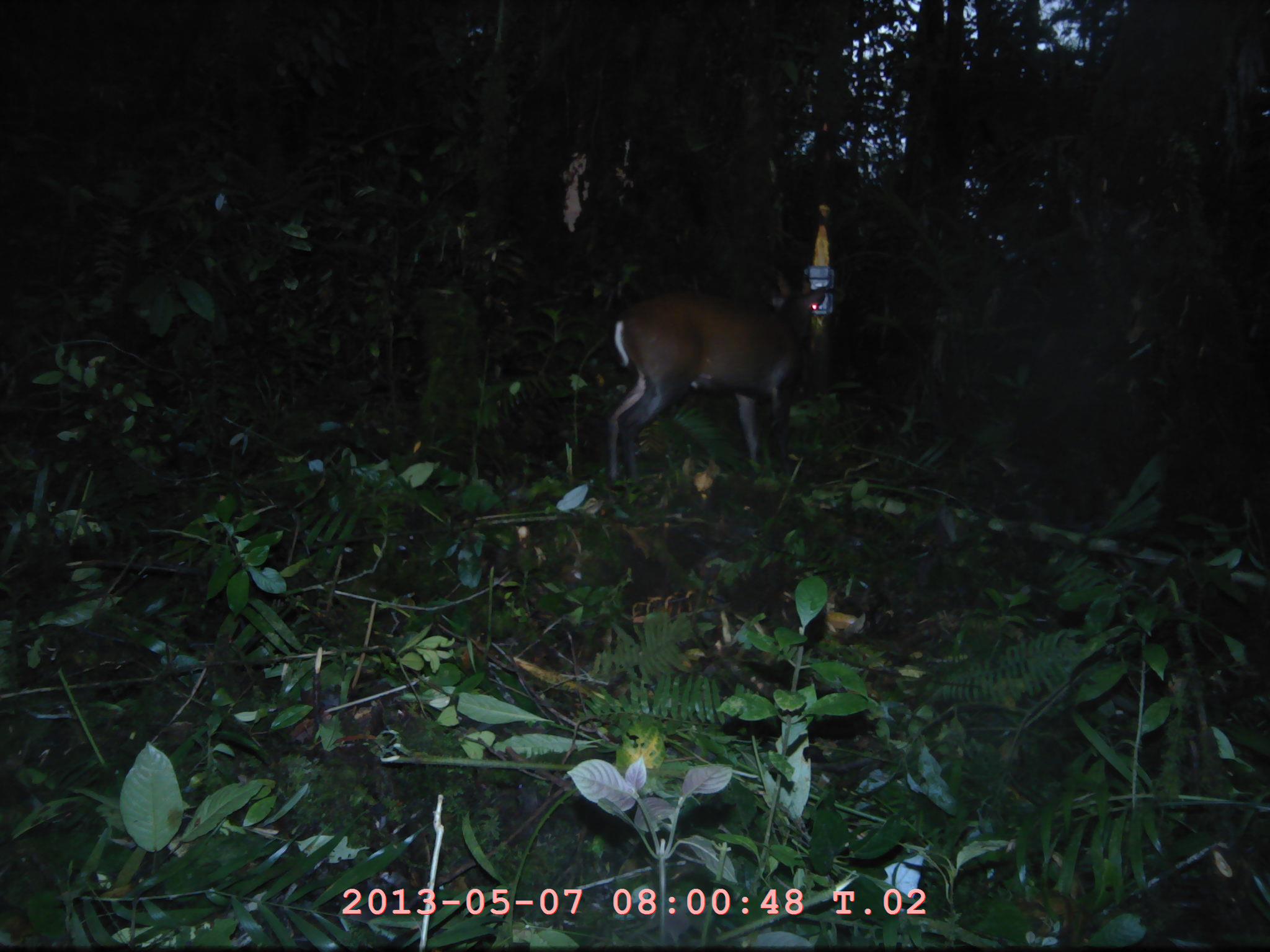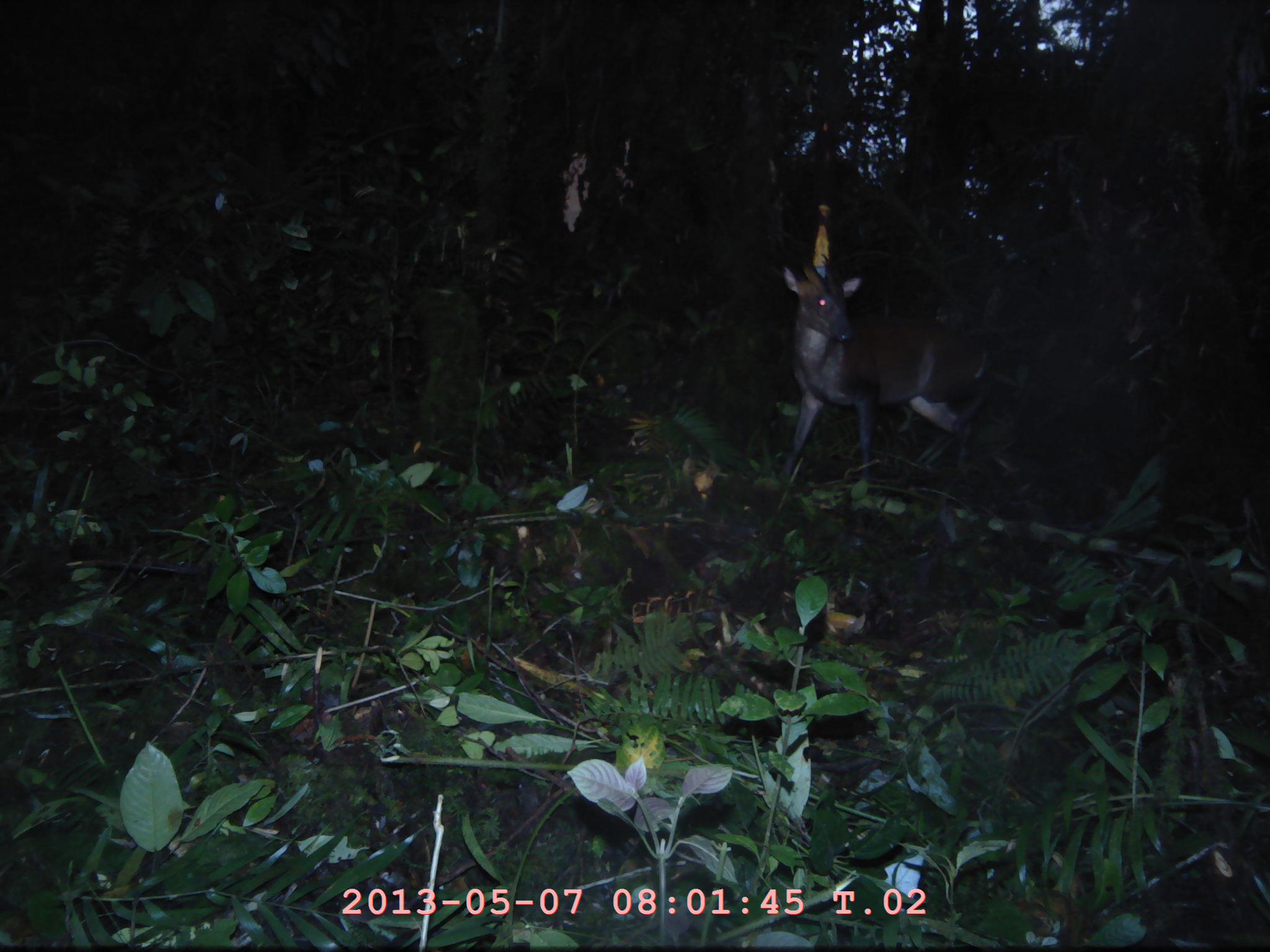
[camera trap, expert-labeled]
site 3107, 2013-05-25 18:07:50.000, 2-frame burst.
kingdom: Animalia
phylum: Chordata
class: Mammalia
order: Artiodactyla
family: Cervidae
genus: Muntiacus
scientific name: Muntiacus muntjak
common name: southern red muntjac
Muntiacus muntjak (southern red muntjac), count 1.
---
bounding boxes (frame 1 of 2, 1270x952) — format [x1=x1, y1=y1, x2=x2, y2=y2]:
muntiacus muntjak: [x1=600, y1=270, x2=829, y2=488]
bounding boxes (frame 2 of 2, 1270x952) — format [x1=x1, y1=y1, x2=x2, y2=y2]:
muntiacus muntjak: [x1=776, y1=254, x2=996, y2=494]